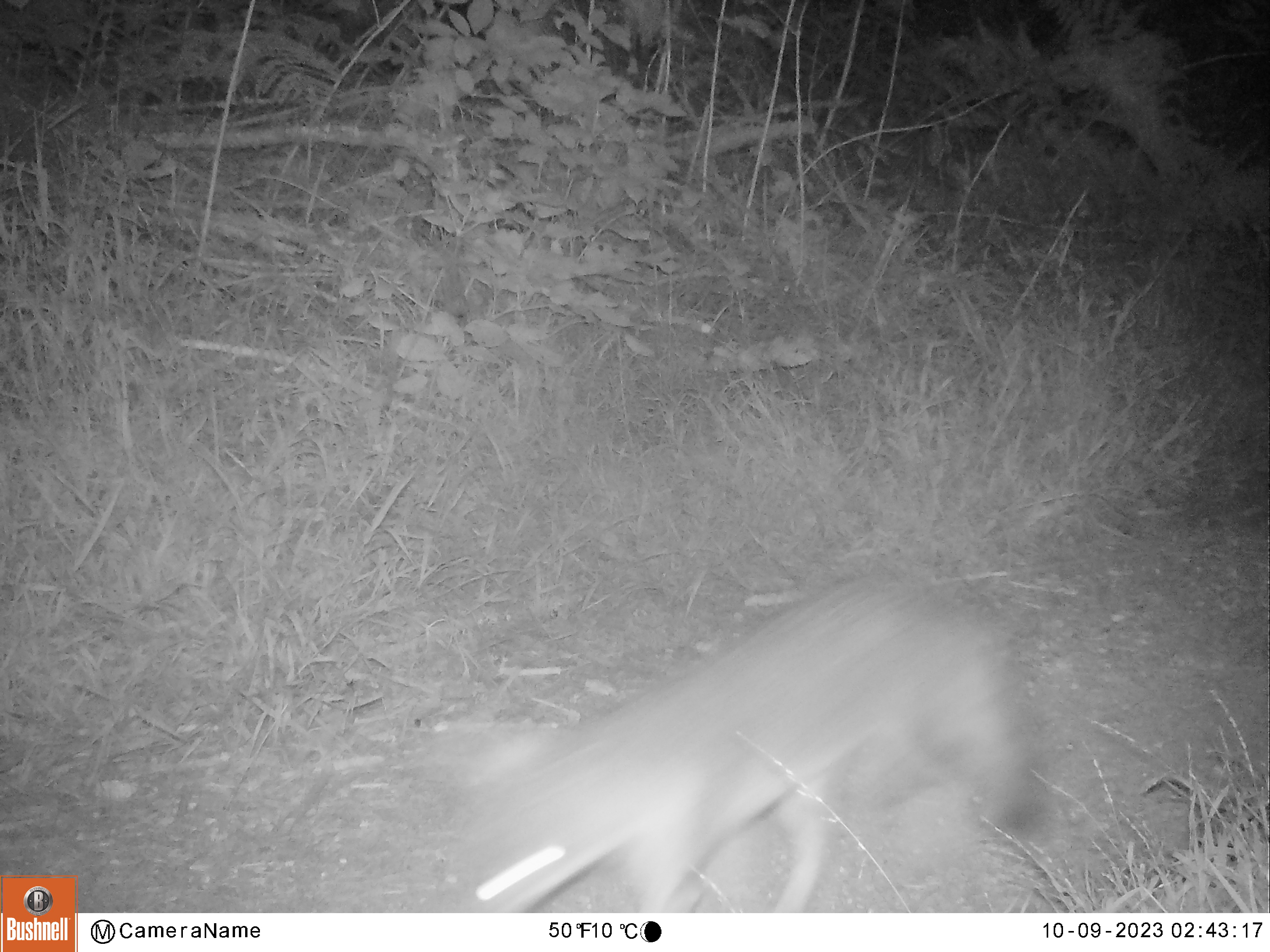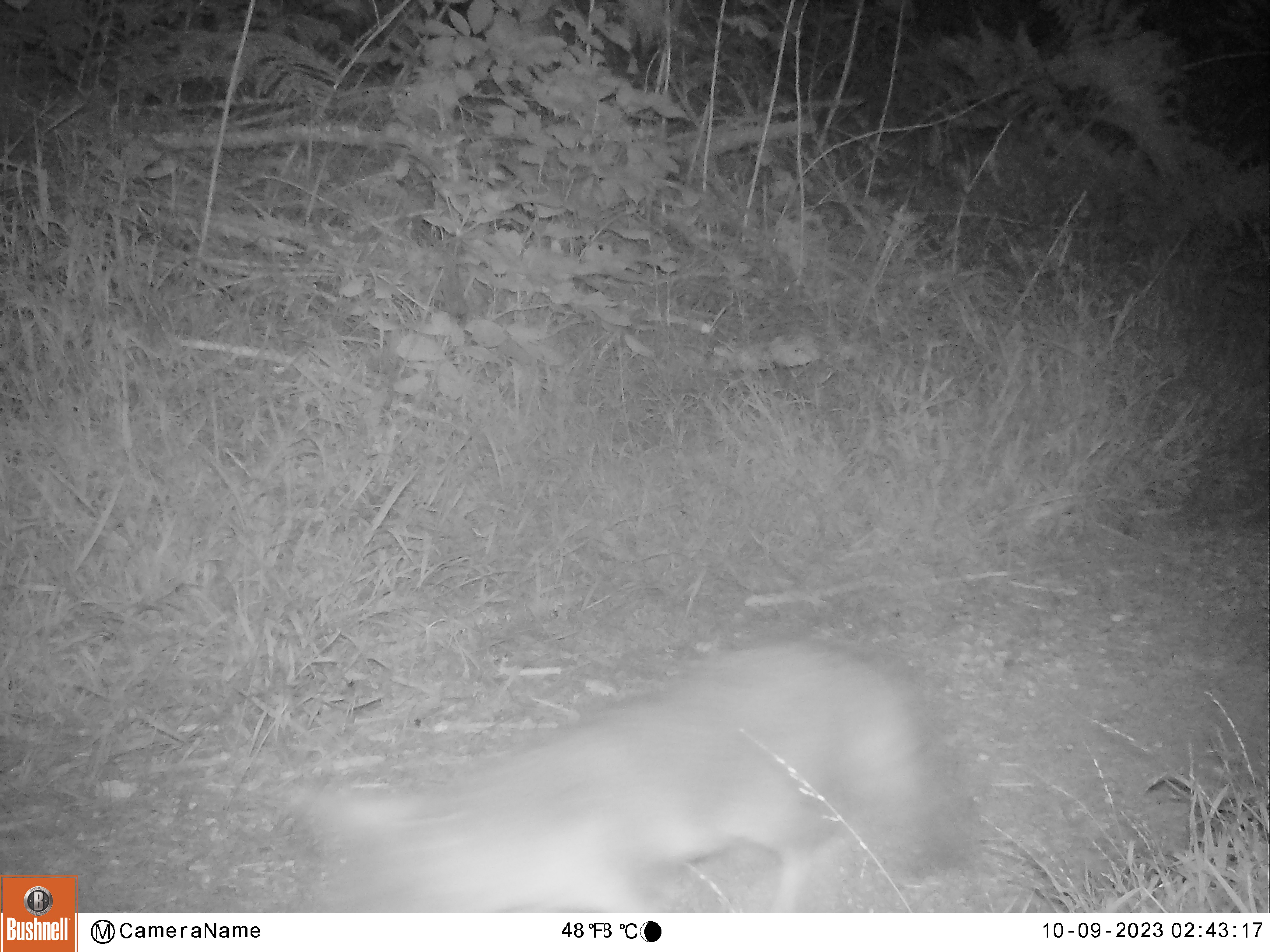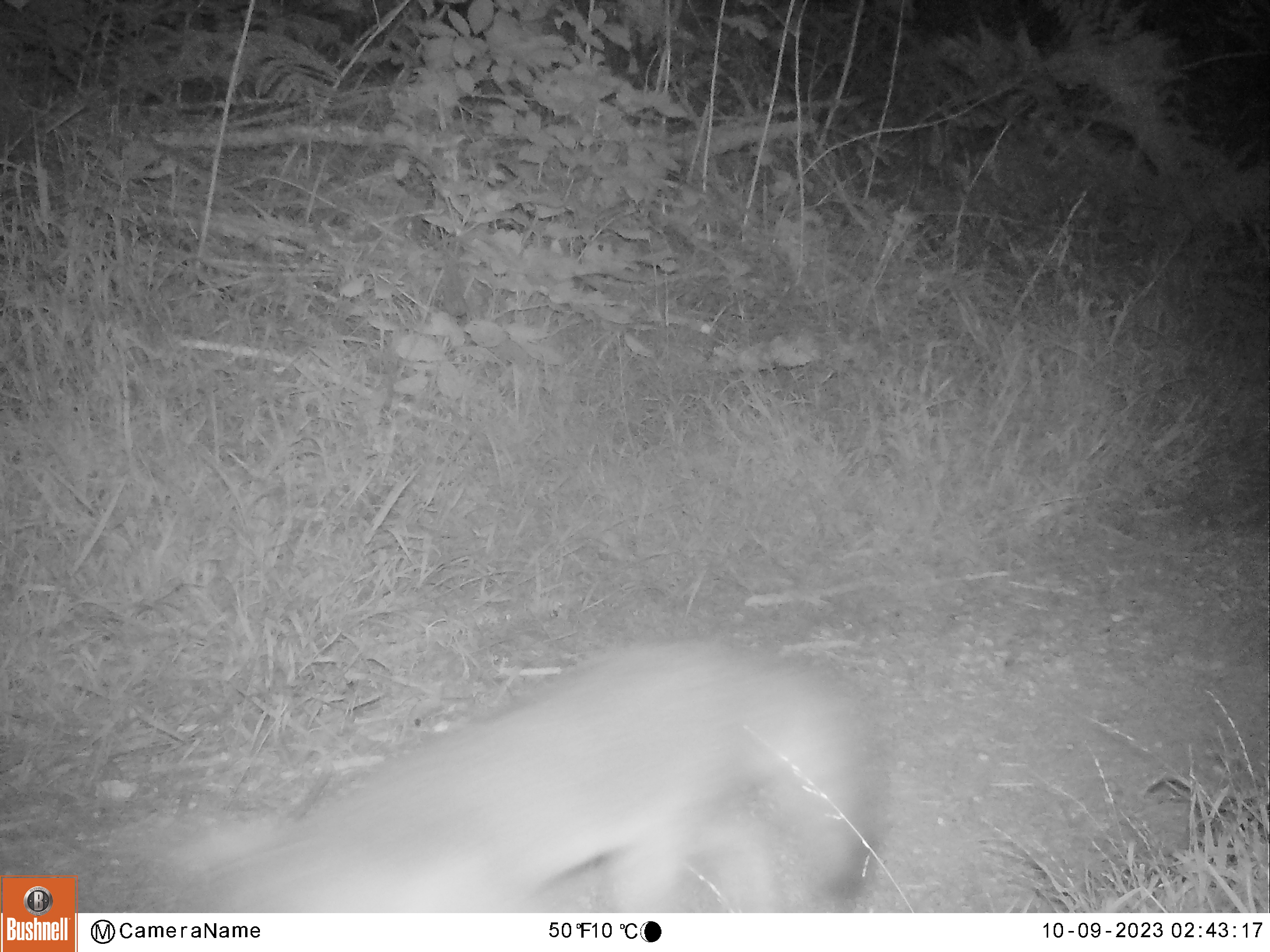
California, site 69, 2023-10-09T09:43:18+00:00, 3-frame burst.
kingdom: Animalia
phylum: Chordata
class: Mammalia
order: Carnivora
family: Canidae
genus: Urocyon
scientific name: Urocyon cinereoargenteus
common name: gray fox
Gray fox (Urocyon cinereoargenteus).